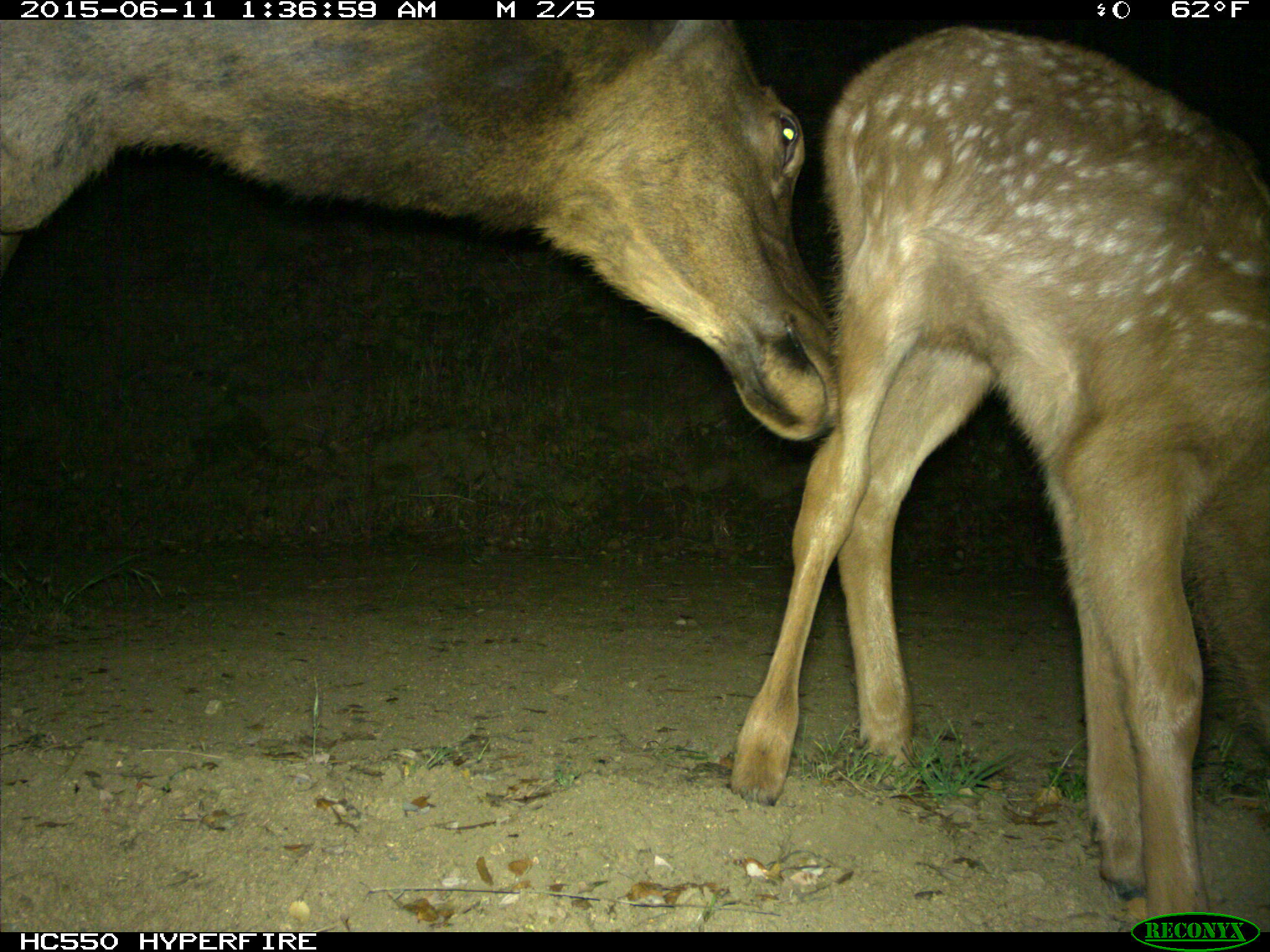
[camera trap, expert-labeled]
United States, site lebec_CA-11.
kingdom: Animalia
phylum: Chordata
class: Mammalia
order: Artiodactyla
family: Cervidae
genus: Cervus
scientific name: Cervus canadensis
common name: elk